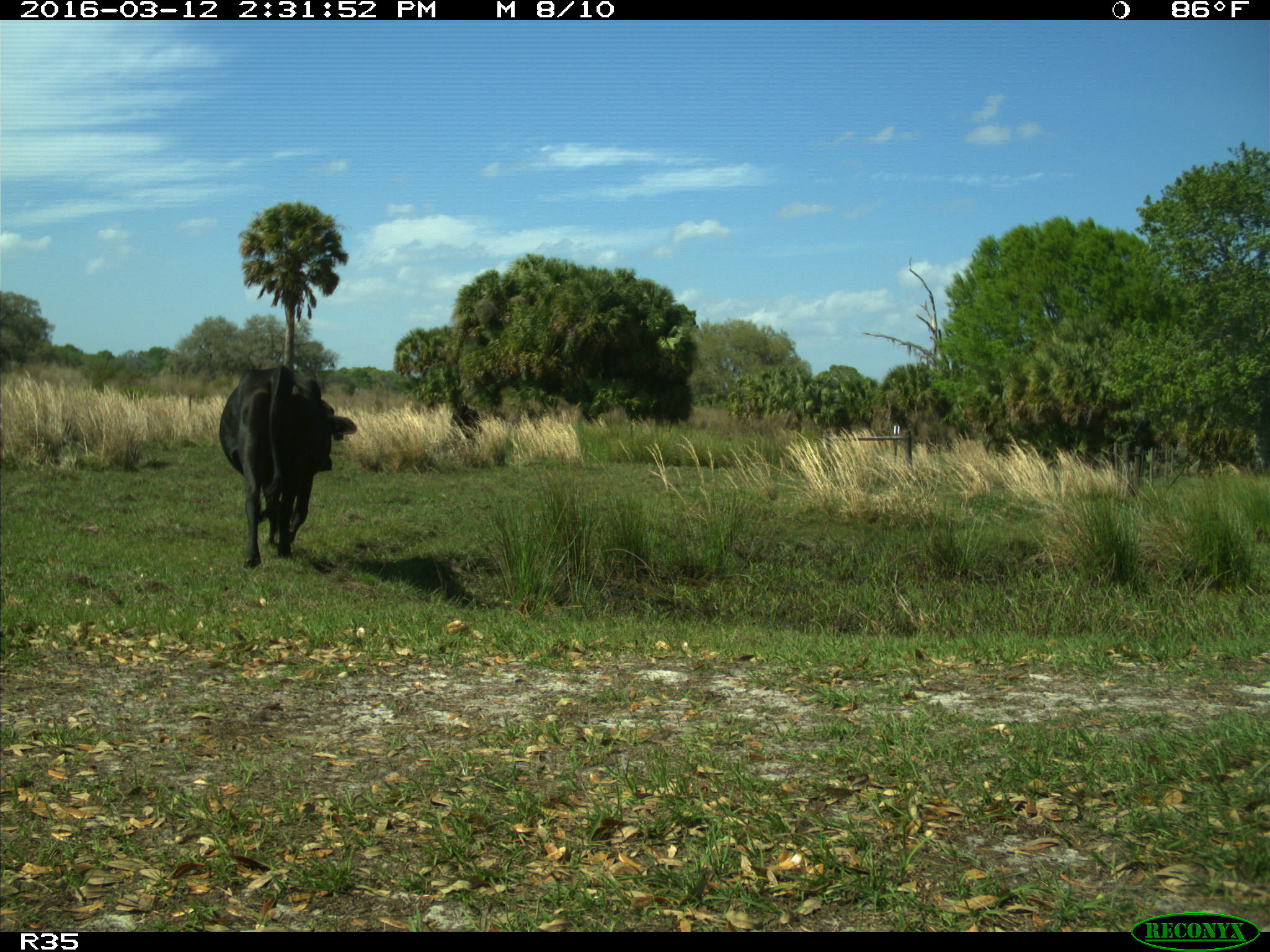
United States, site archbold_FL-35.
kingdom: Animalia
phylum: Chordata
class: Mammalia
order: Artiodactyla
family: Bovidae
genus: Bos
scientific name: Bos taurus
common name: domestic cow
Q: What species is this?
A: Bos taurus (domestic cow).